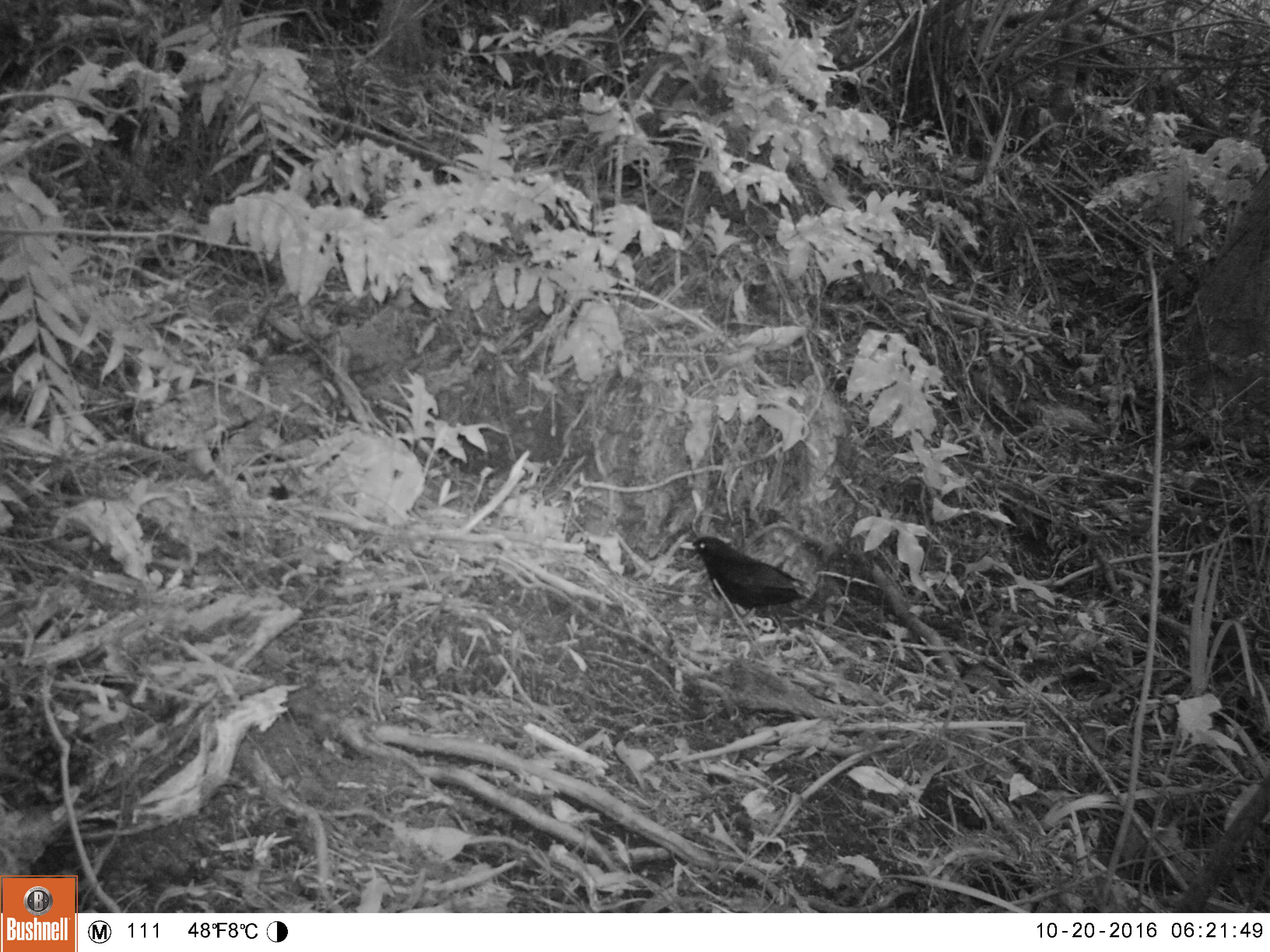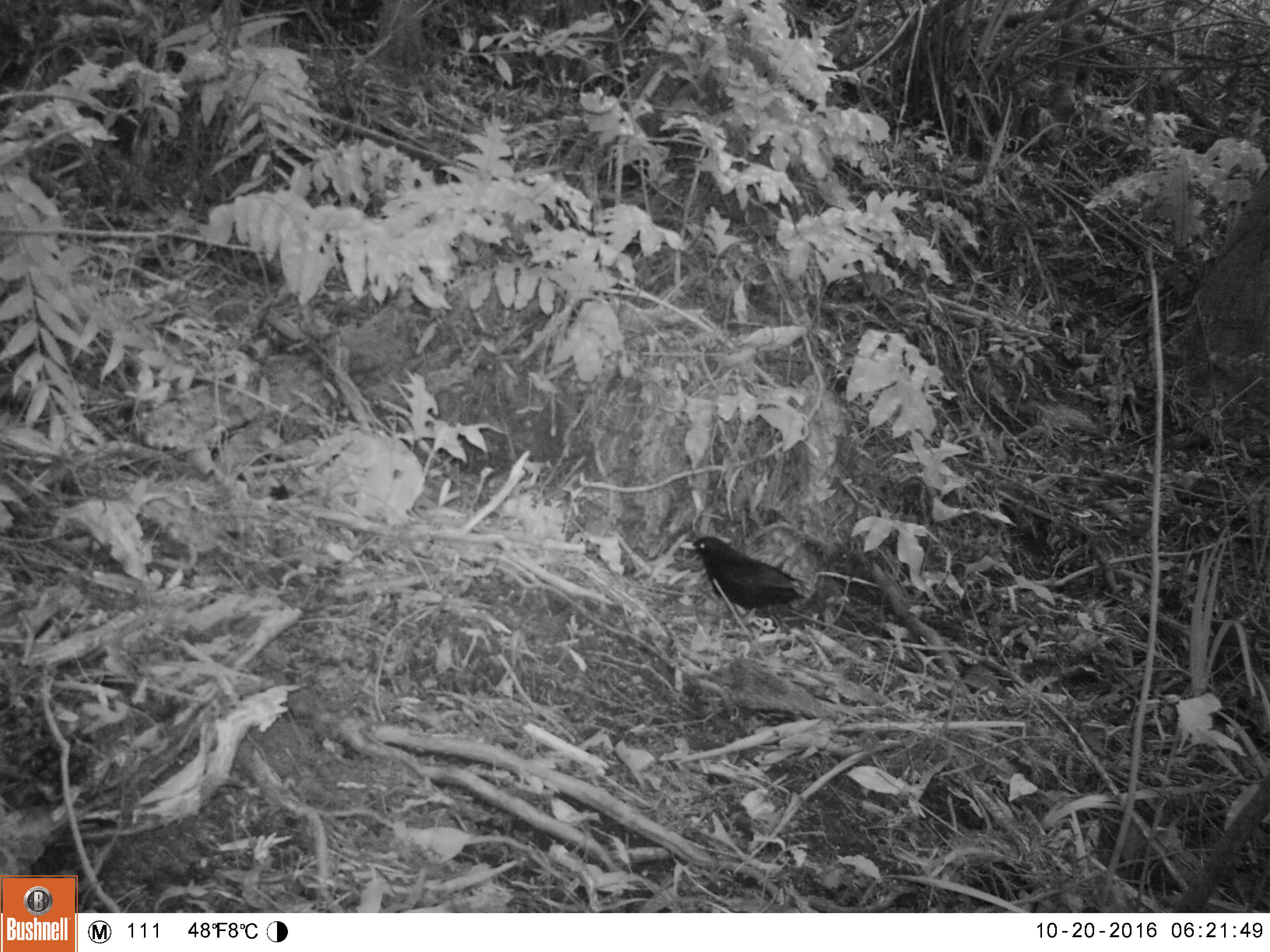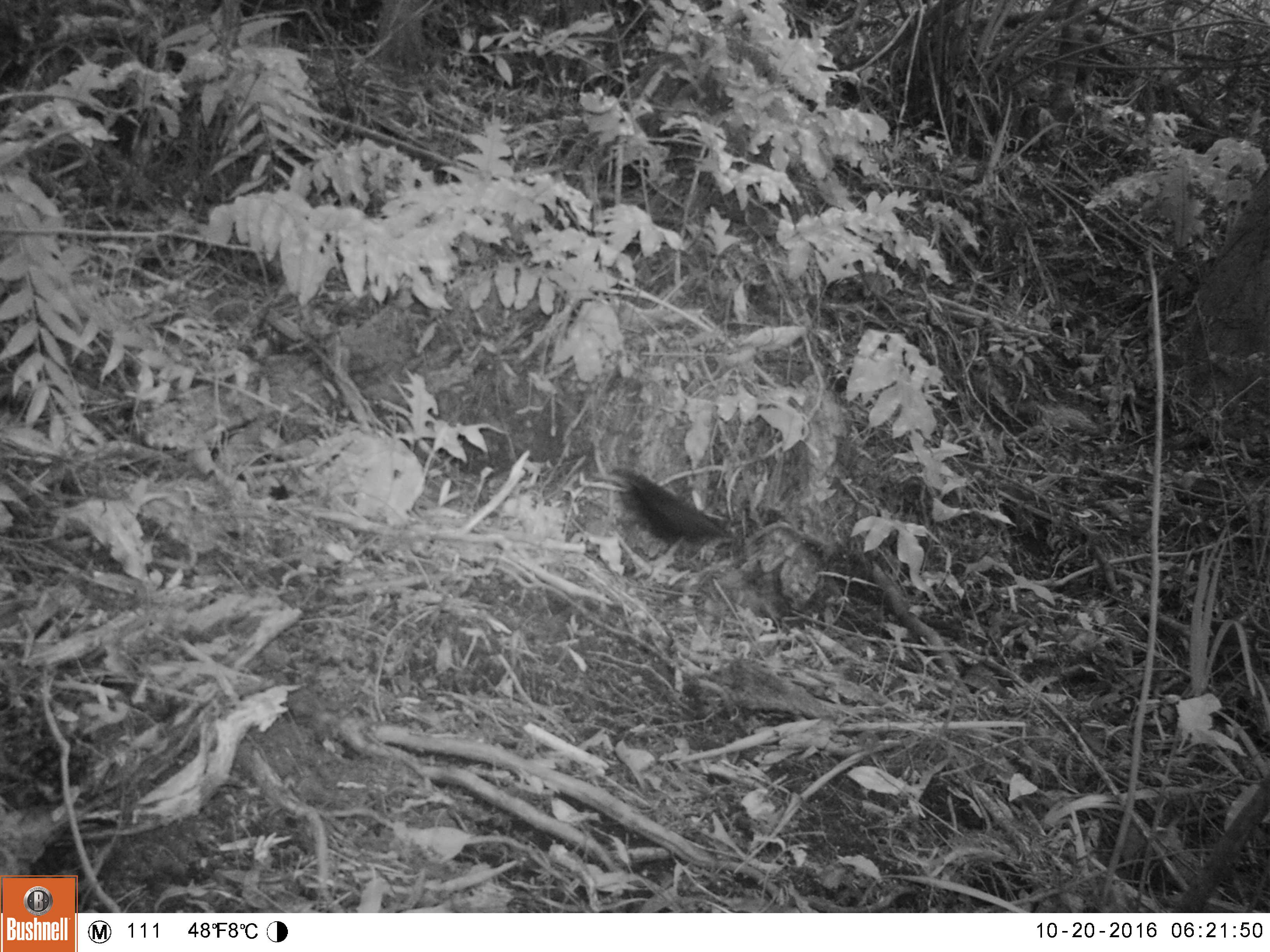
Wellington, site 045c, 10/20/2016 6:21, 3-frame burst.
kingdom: Animalia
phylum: Chordata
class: Aves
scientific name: Aves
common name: bird